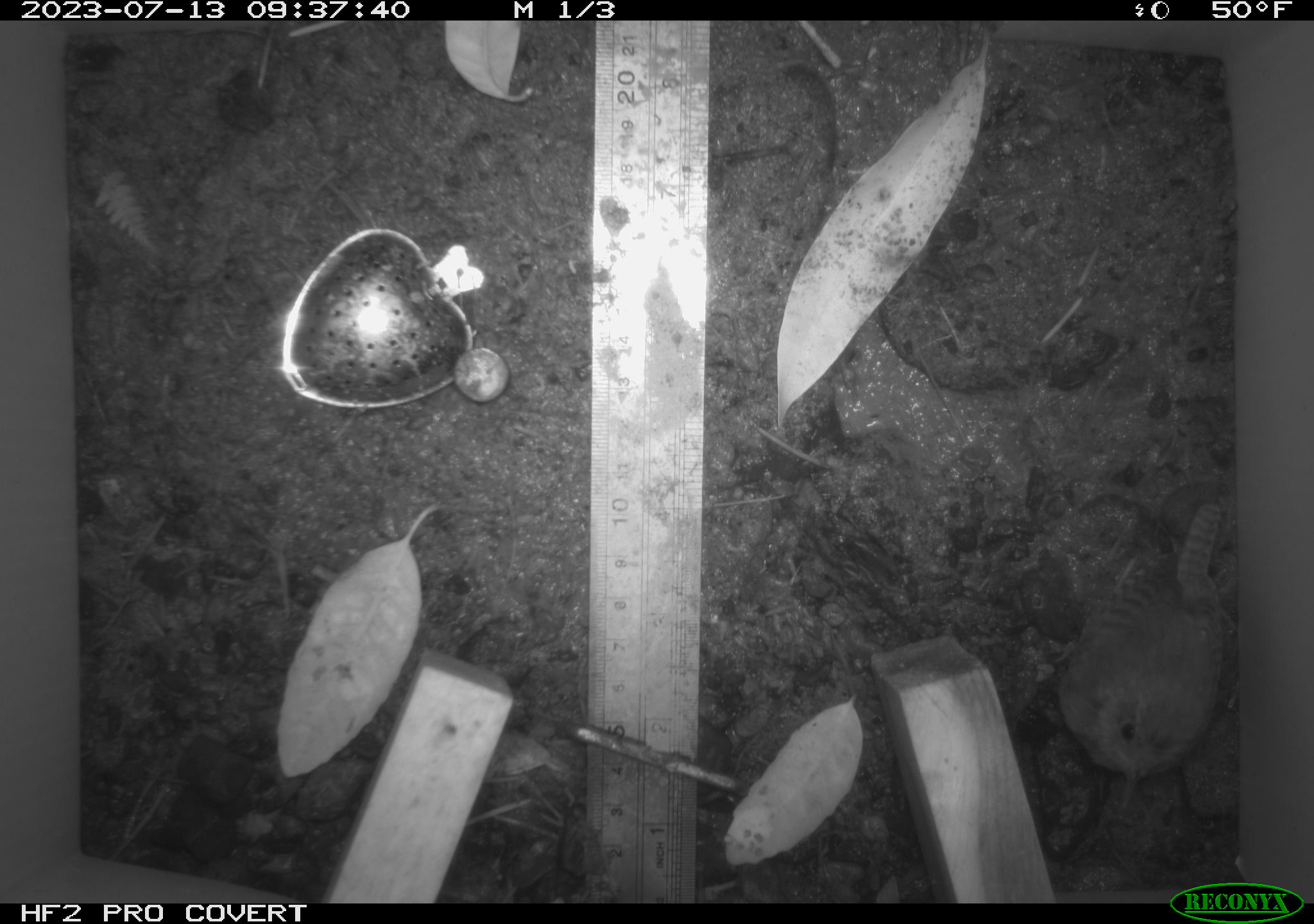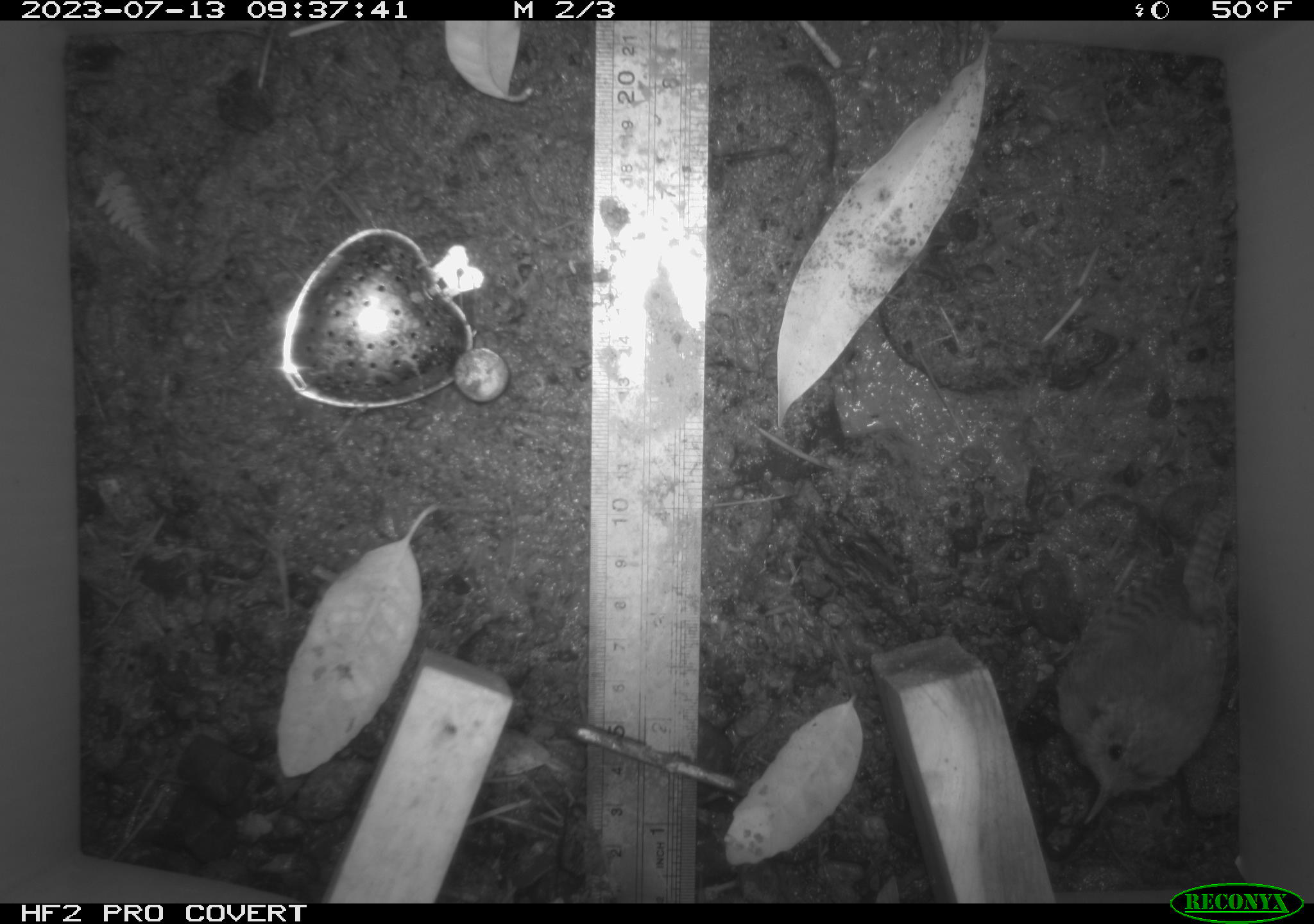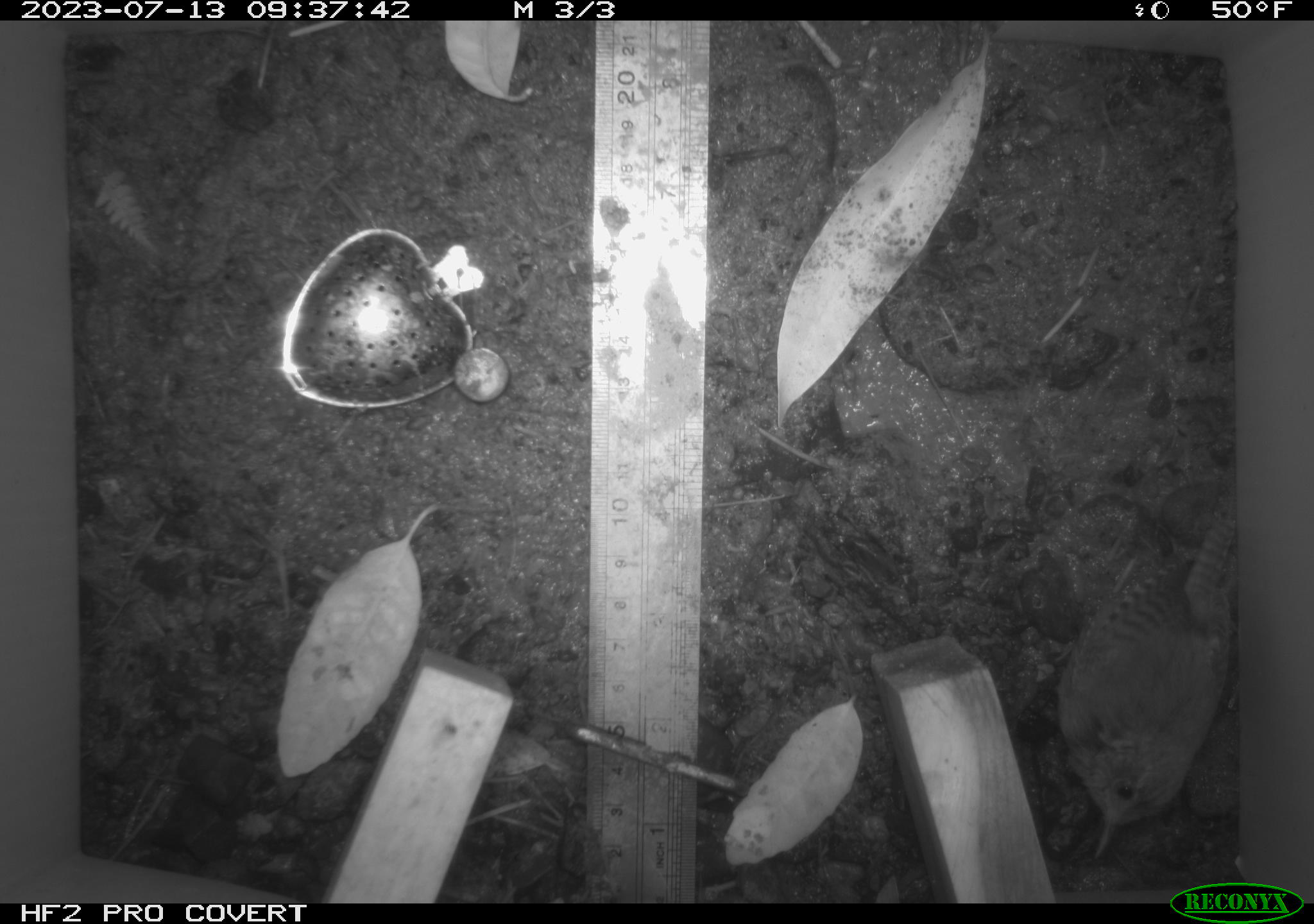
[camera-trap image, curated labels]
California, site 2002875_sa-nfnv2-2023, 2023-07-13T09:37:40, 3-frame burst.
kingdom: Animalia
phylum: Chordata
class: Aves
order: Passeriformes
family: Troglodytidae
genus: Troglodytes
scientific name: Troglodytes pacificus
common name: pacific wren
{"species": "pacific wren (Troglodytes pacificus)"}